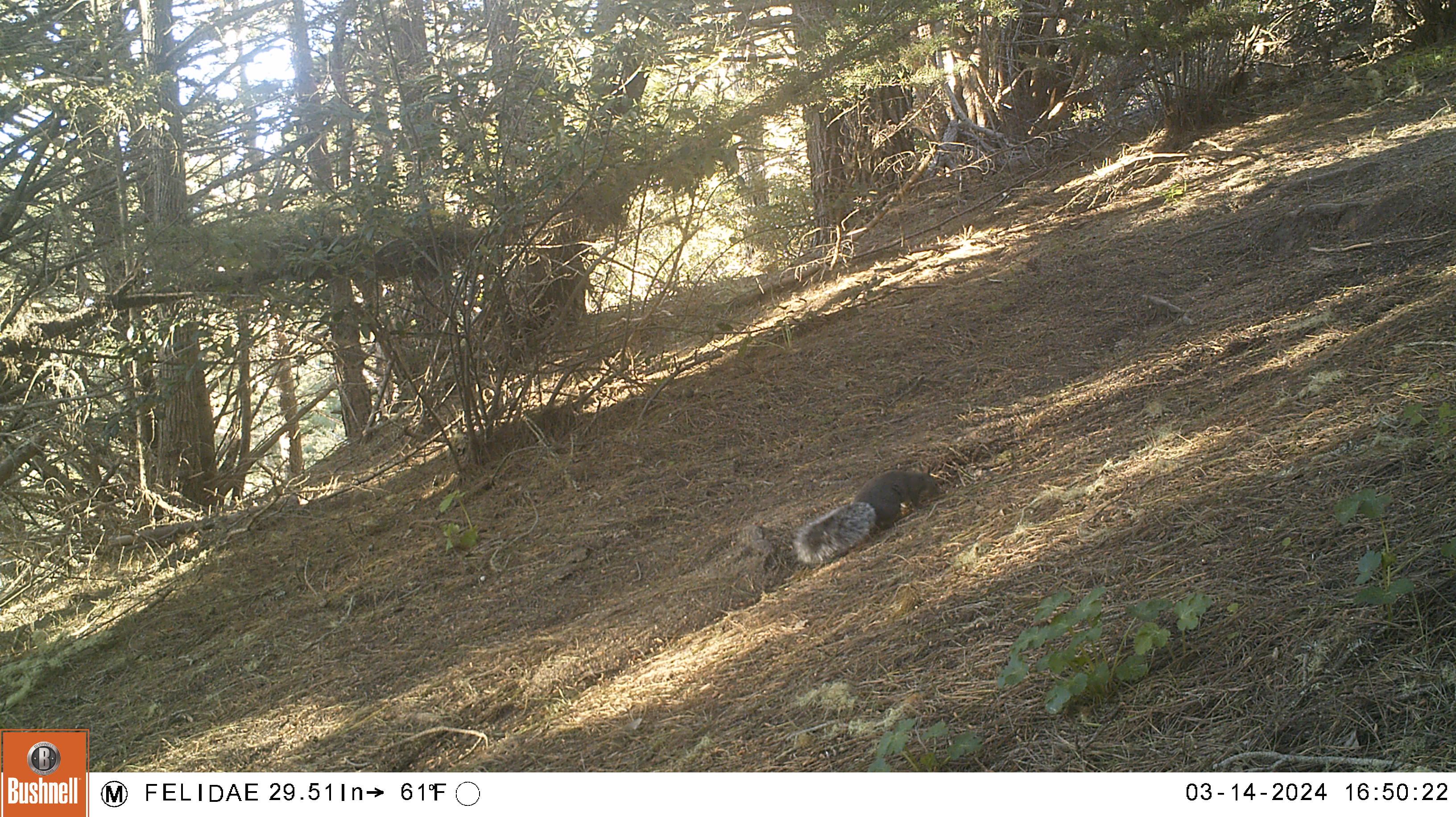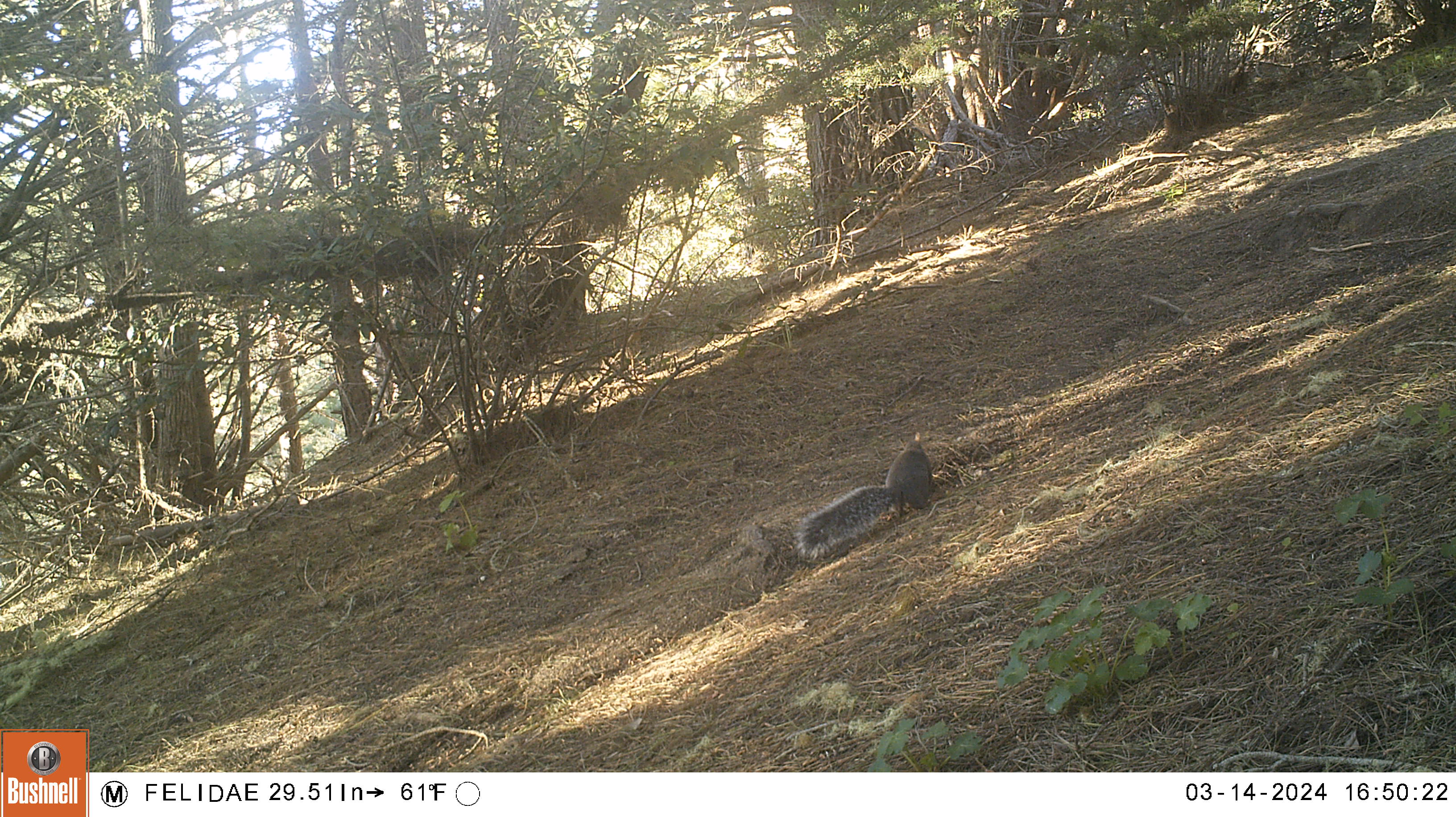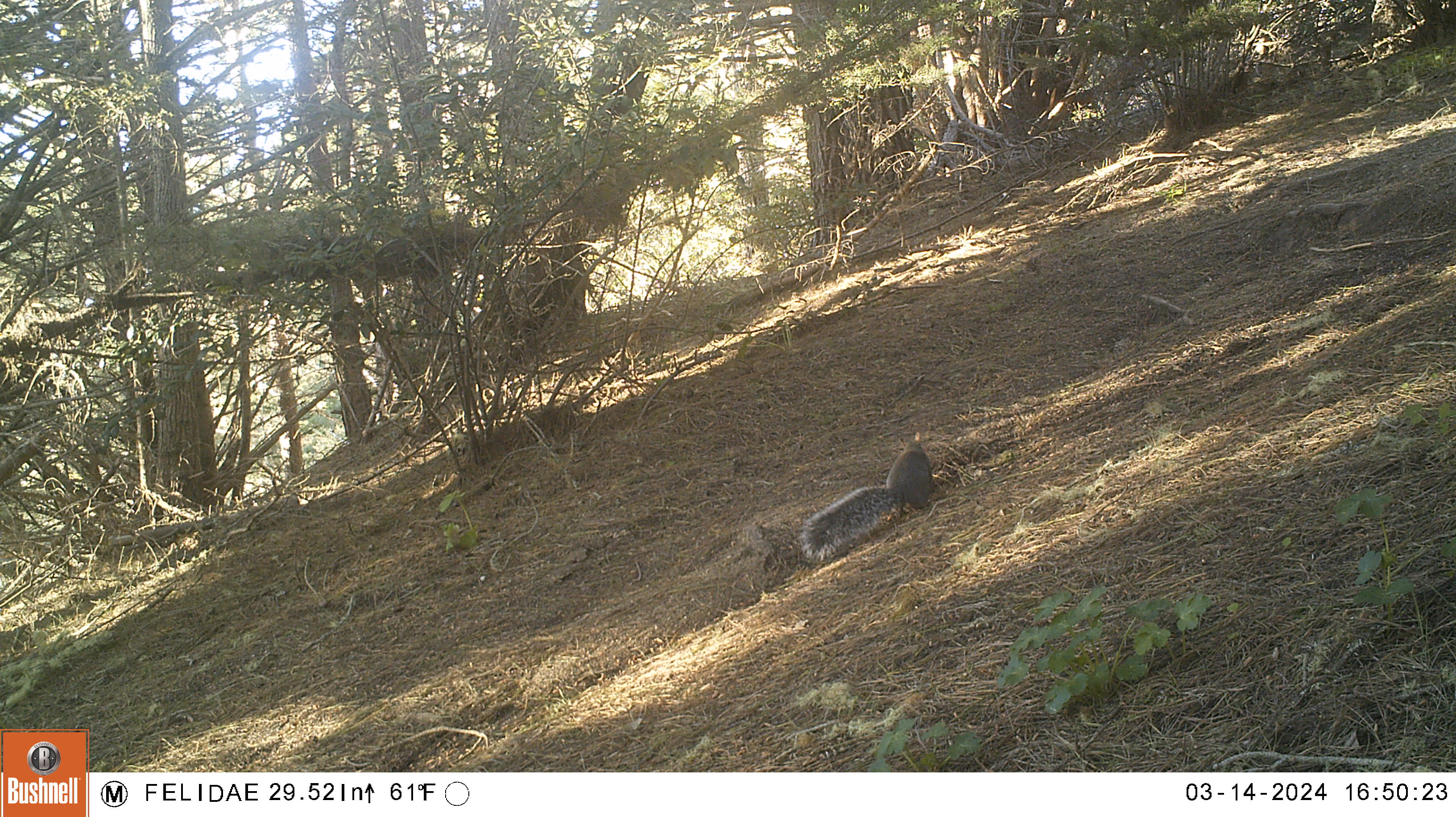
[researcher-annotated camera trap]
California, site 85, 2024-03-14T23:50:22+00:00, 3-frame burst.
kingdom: Animalia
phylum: Chordata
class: Mammalia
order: Rodentia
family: Sciuridae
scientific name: Sciuridae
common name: squirrel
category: unknown squirrel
Unknown squirrel (squirrel) (Sciuridae).